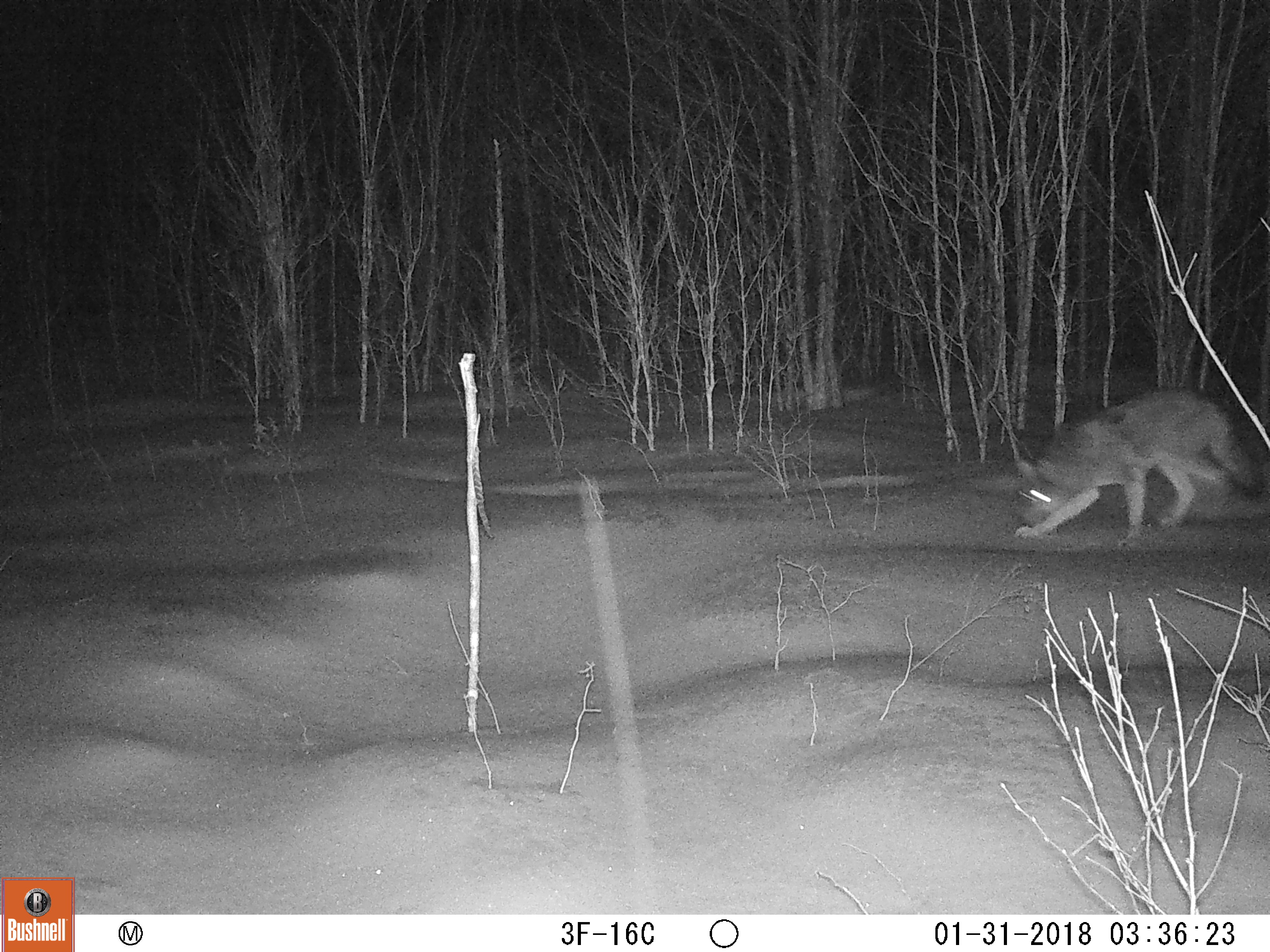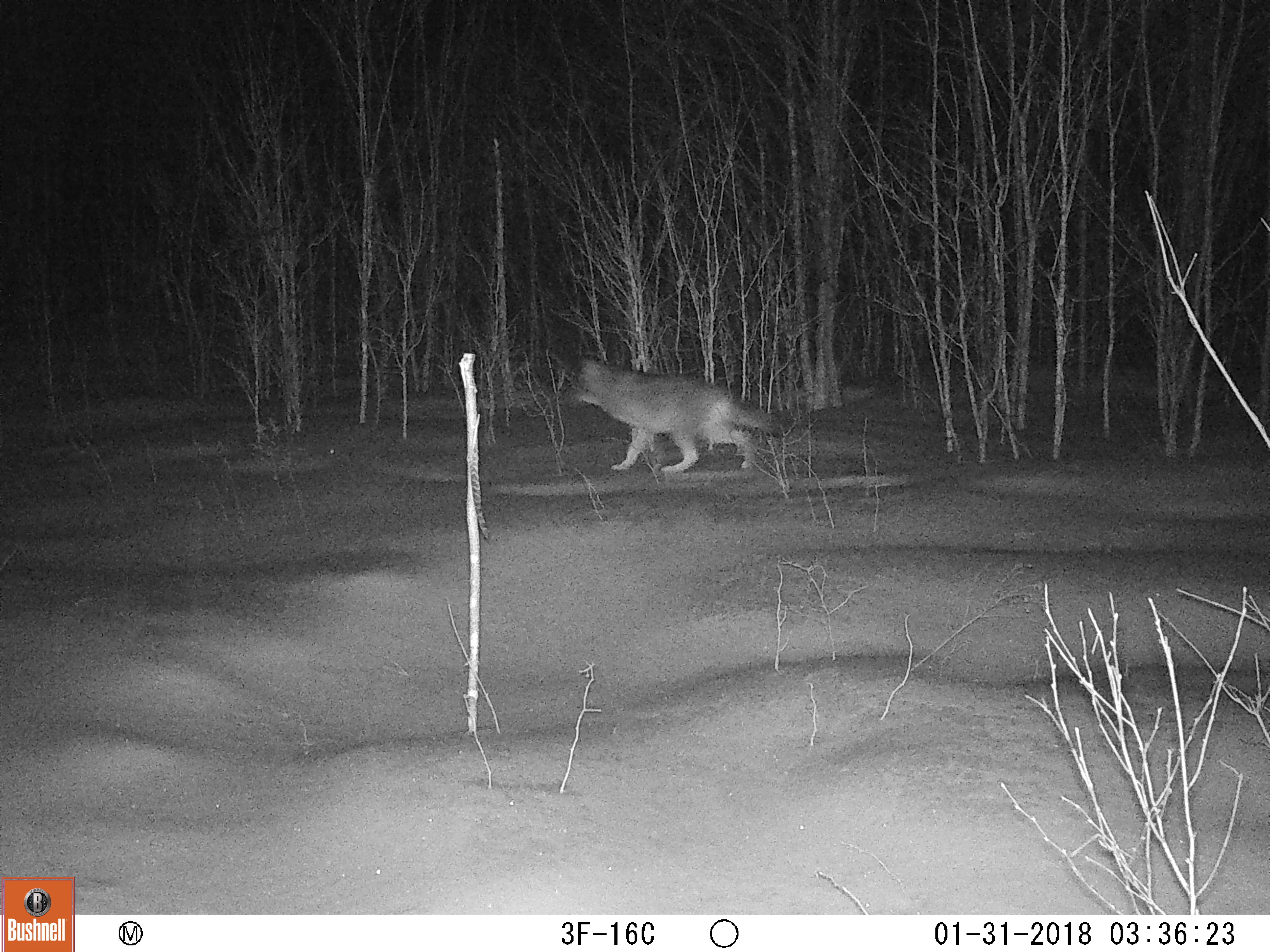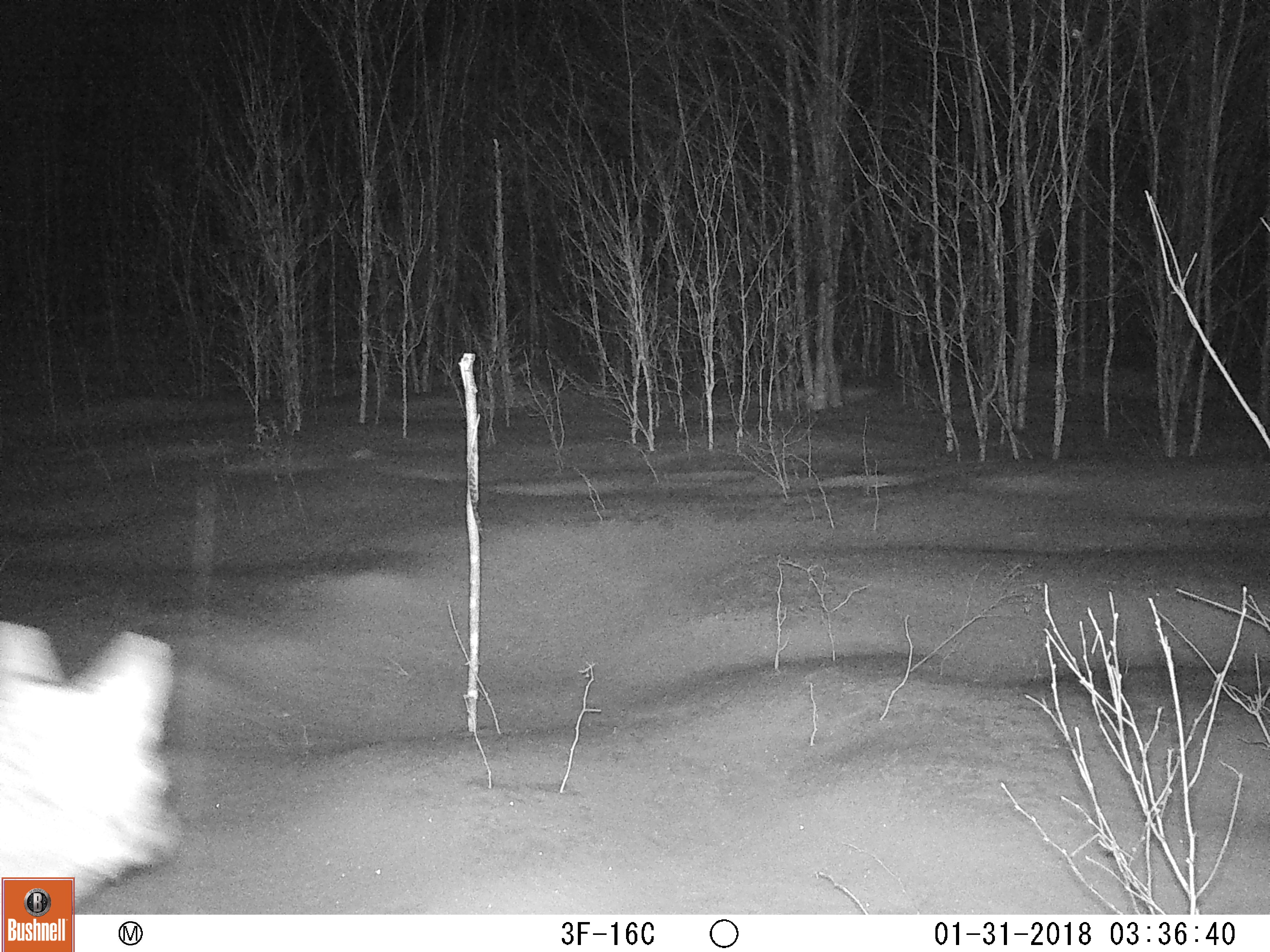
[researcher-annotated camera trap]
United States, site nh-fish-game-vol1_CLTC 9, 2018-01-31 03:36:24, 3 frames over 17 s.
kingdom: Animalia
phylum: Chordata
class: Mammalia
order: Carnivora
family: Canidae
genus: Canis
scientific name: Canis latrans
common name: coyote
Coyote (Canis latrans).